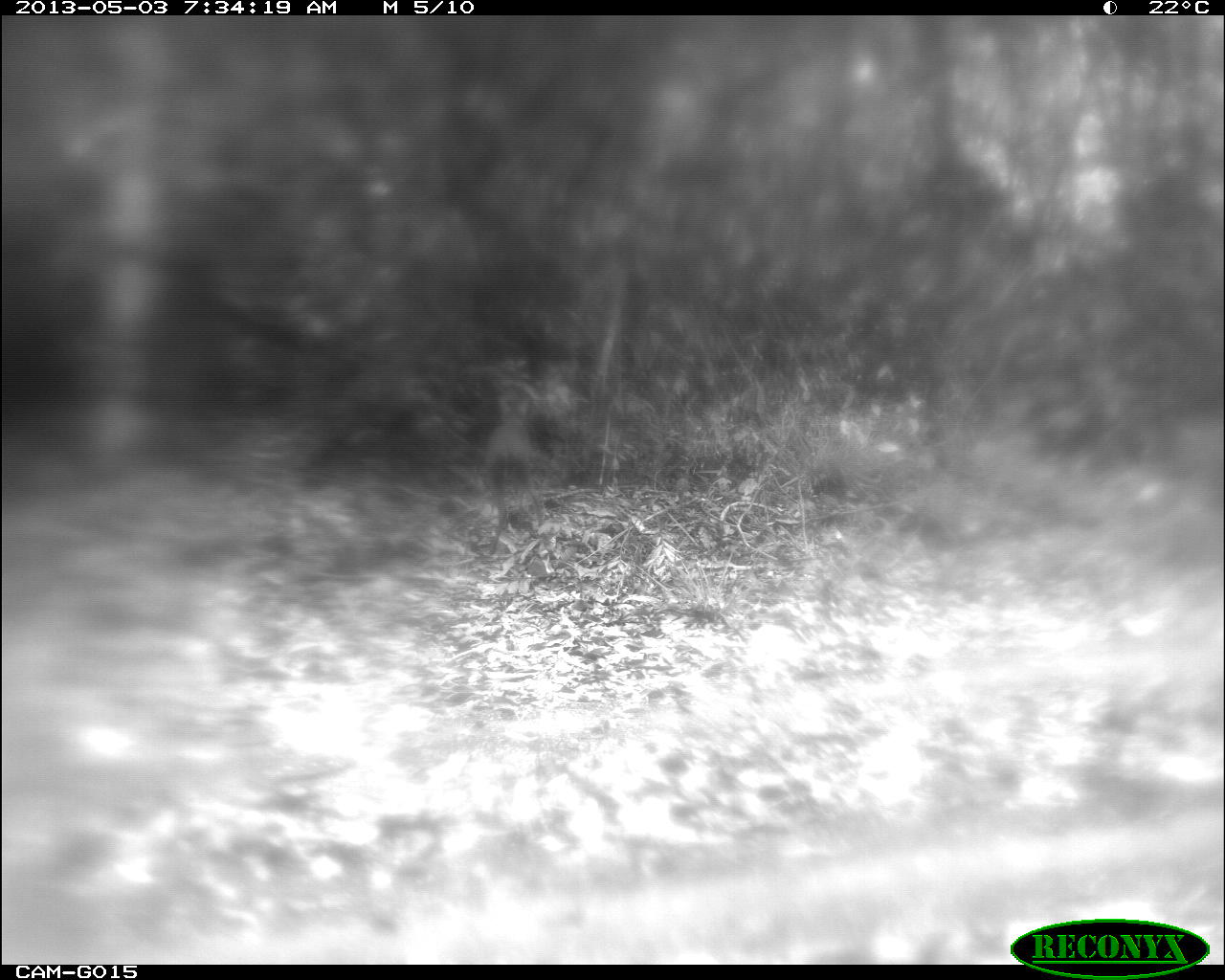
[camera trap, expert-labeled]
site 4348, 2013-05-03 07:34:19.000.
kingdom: Animalia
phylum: Chordata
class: Mammalia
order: Artiodactyla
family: Cervidae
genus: Mazama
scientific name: Mazama temama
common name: central american red brocket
Mazama temama (central american red brocket), count 1, sex female.